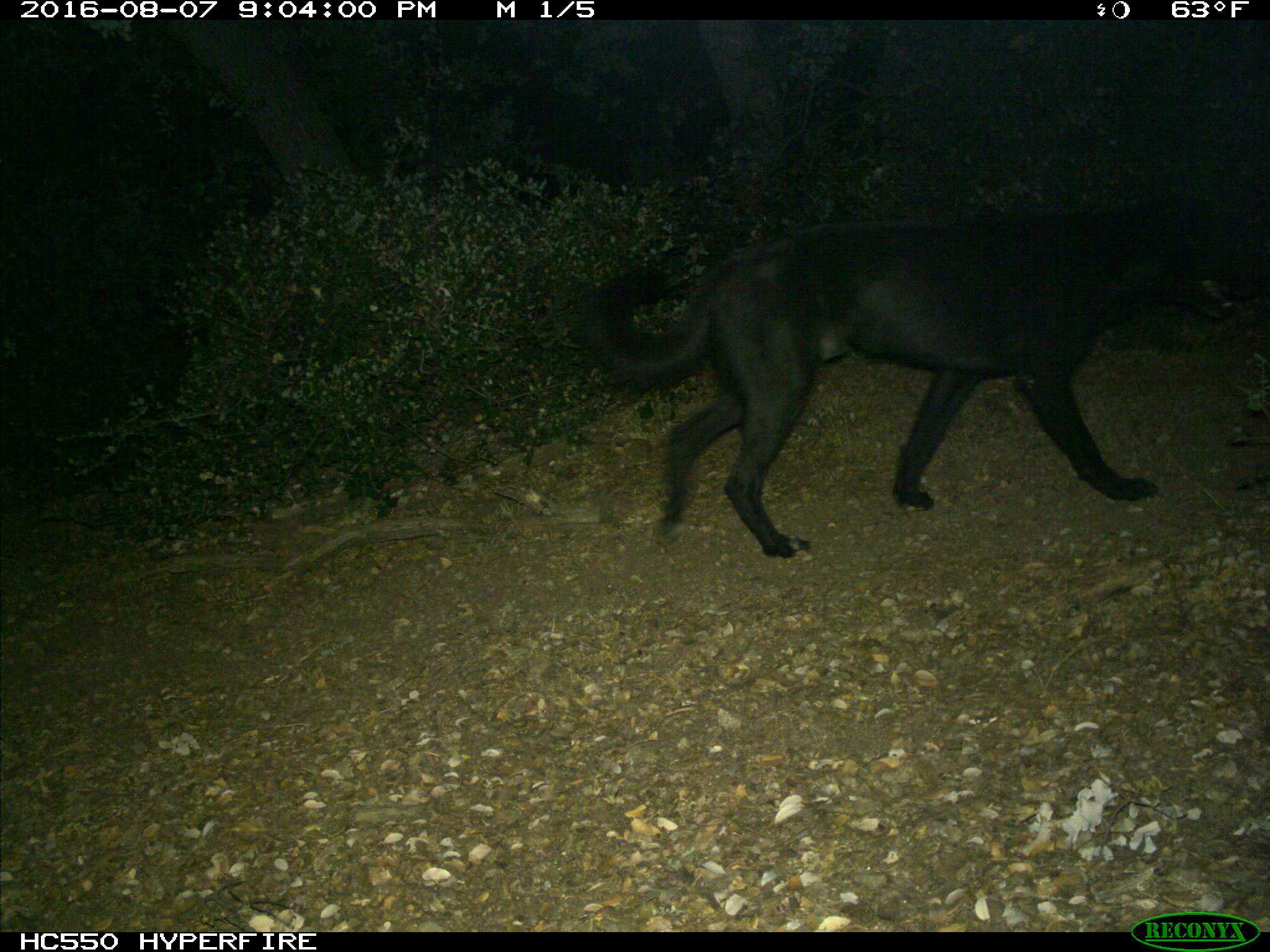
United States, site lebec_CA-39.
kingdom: Animalia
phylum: Chordata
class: Mammalia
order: Carnivora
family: Canidae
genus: Canis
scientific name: Canis familiaris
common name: domestic dog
Canis familiaris (domestic dog).